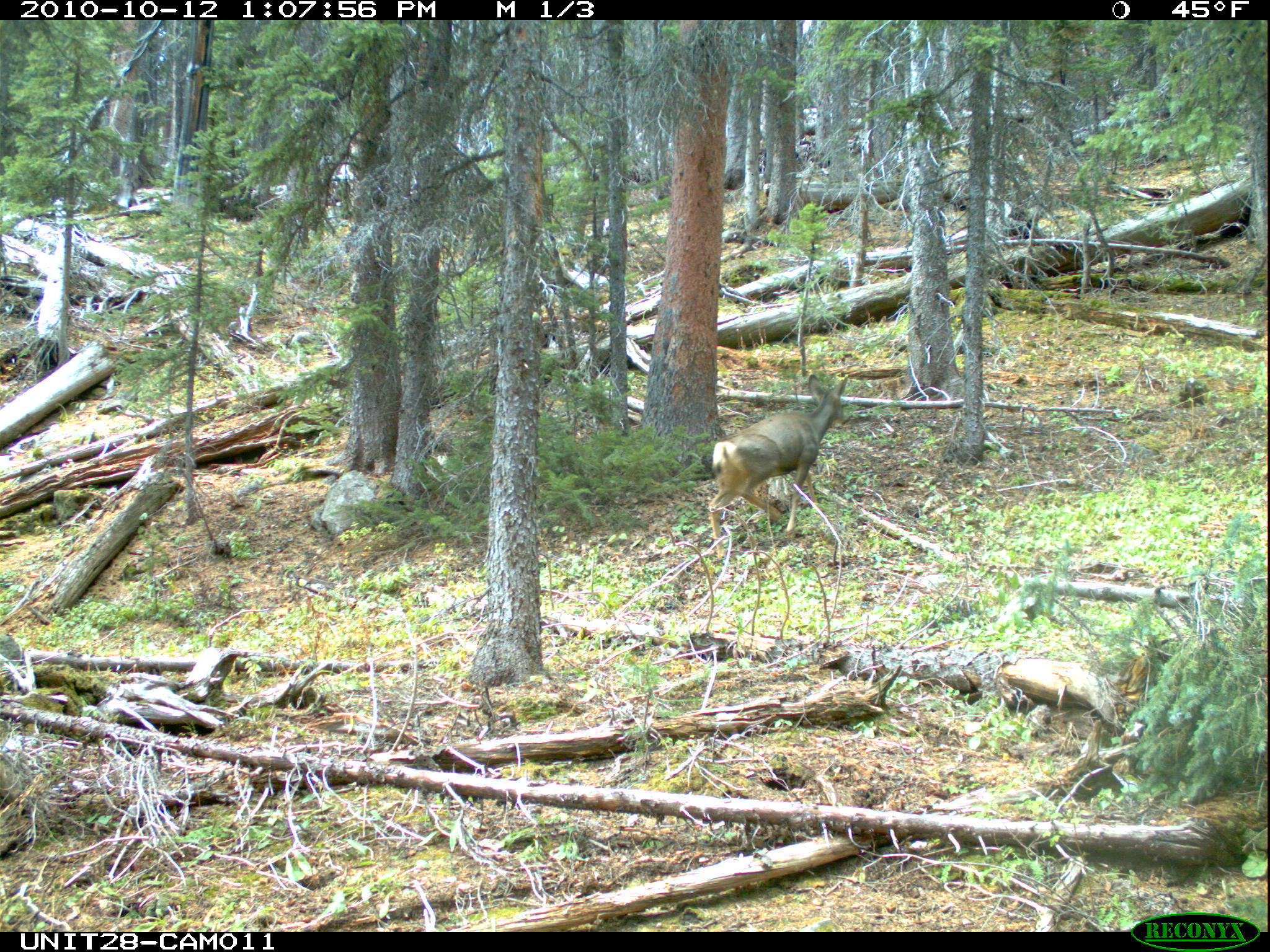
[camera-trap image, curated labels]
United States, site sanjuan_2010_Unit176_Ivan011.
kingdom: Animalia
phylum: Chordata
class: Mammalia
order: Artiodactyla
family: Cervidae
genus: Odocoileus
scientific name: Odocoileus hemionus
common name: mule deer